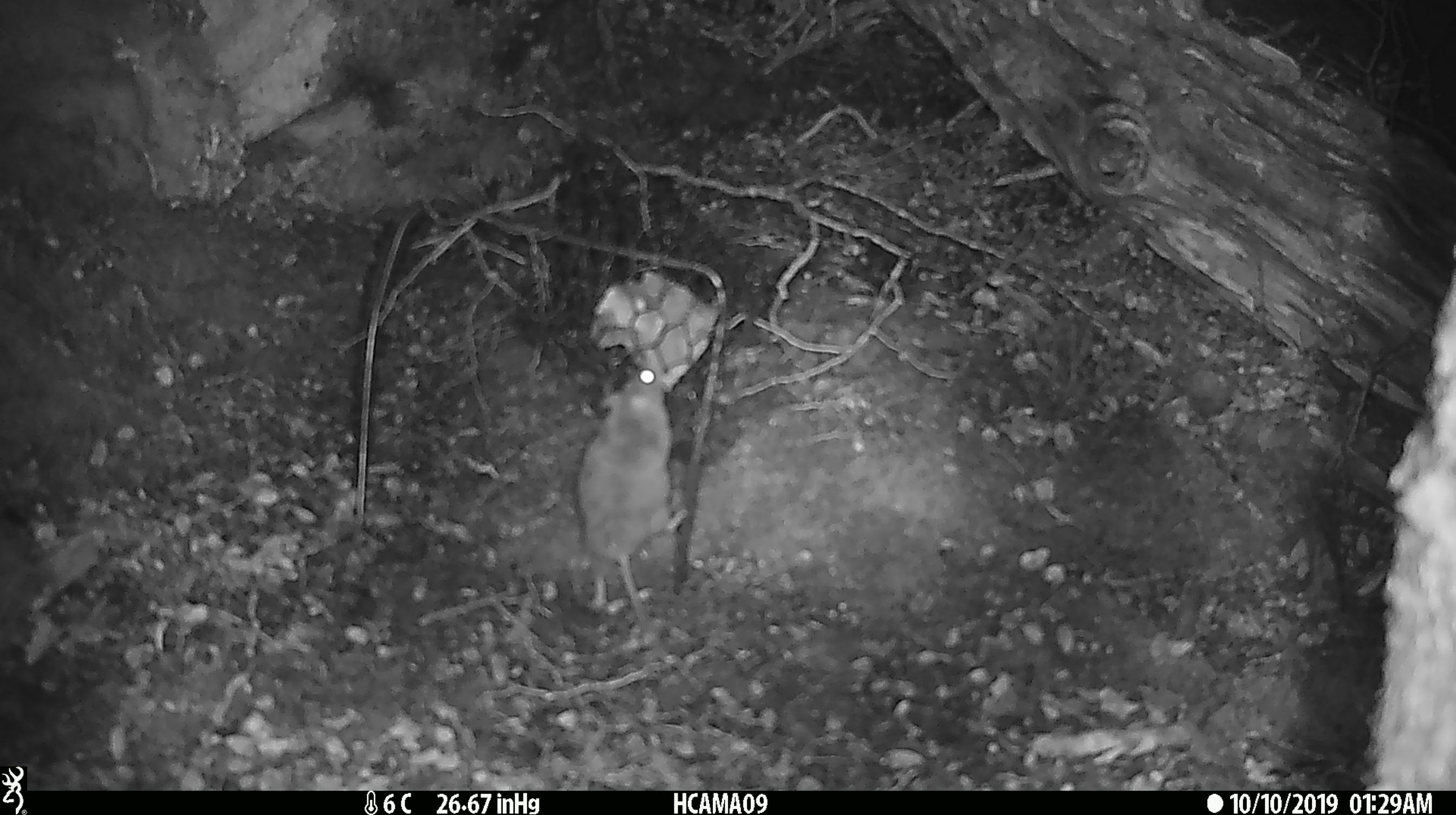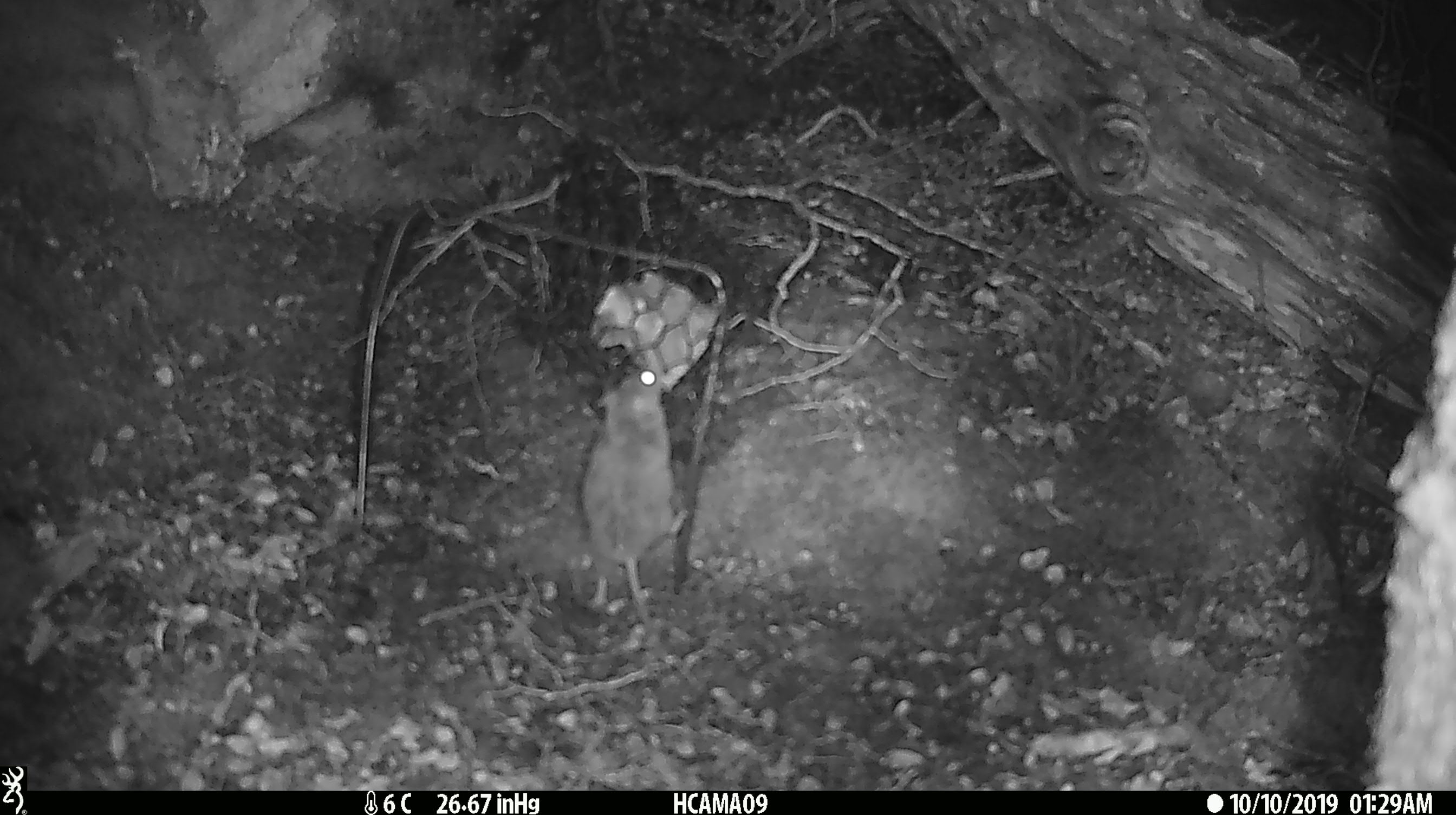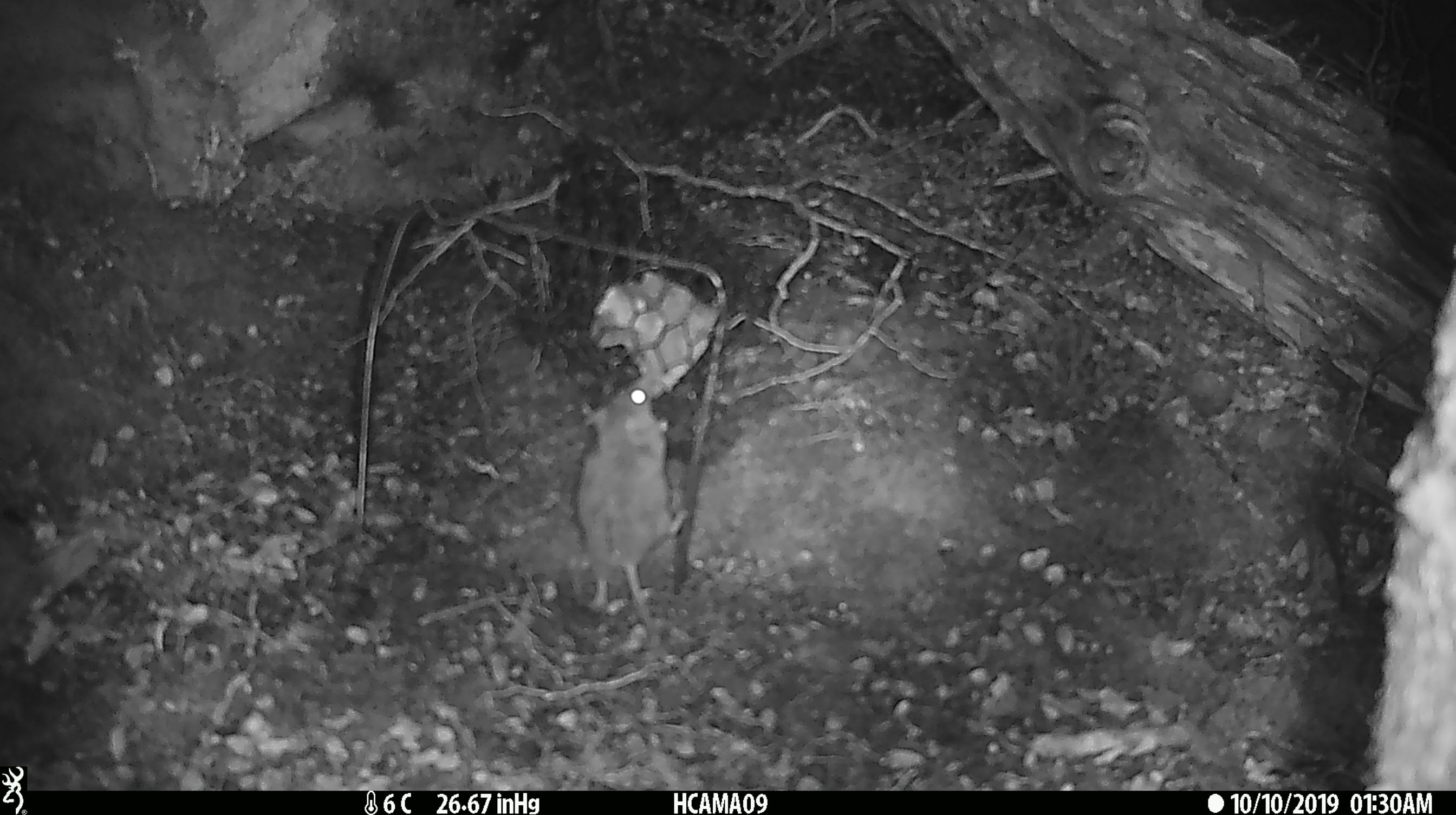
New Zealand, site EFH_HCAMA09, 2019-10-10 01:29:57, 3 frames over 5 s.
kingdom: Animalia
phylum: Chordata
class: Mammalia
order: Rodentia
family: Muridae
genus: Mus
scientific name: Mus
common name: mouse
Mouse (Mus).